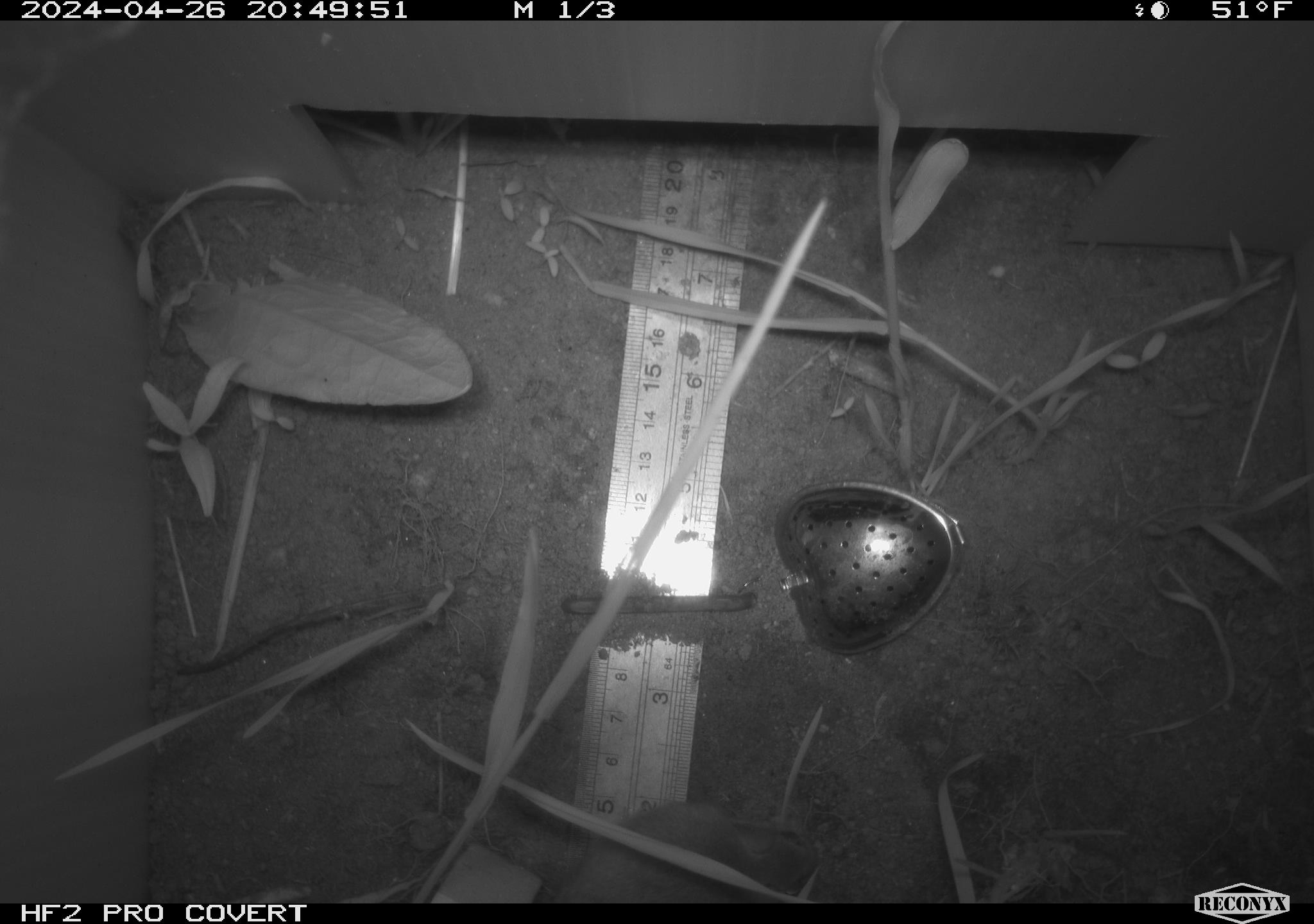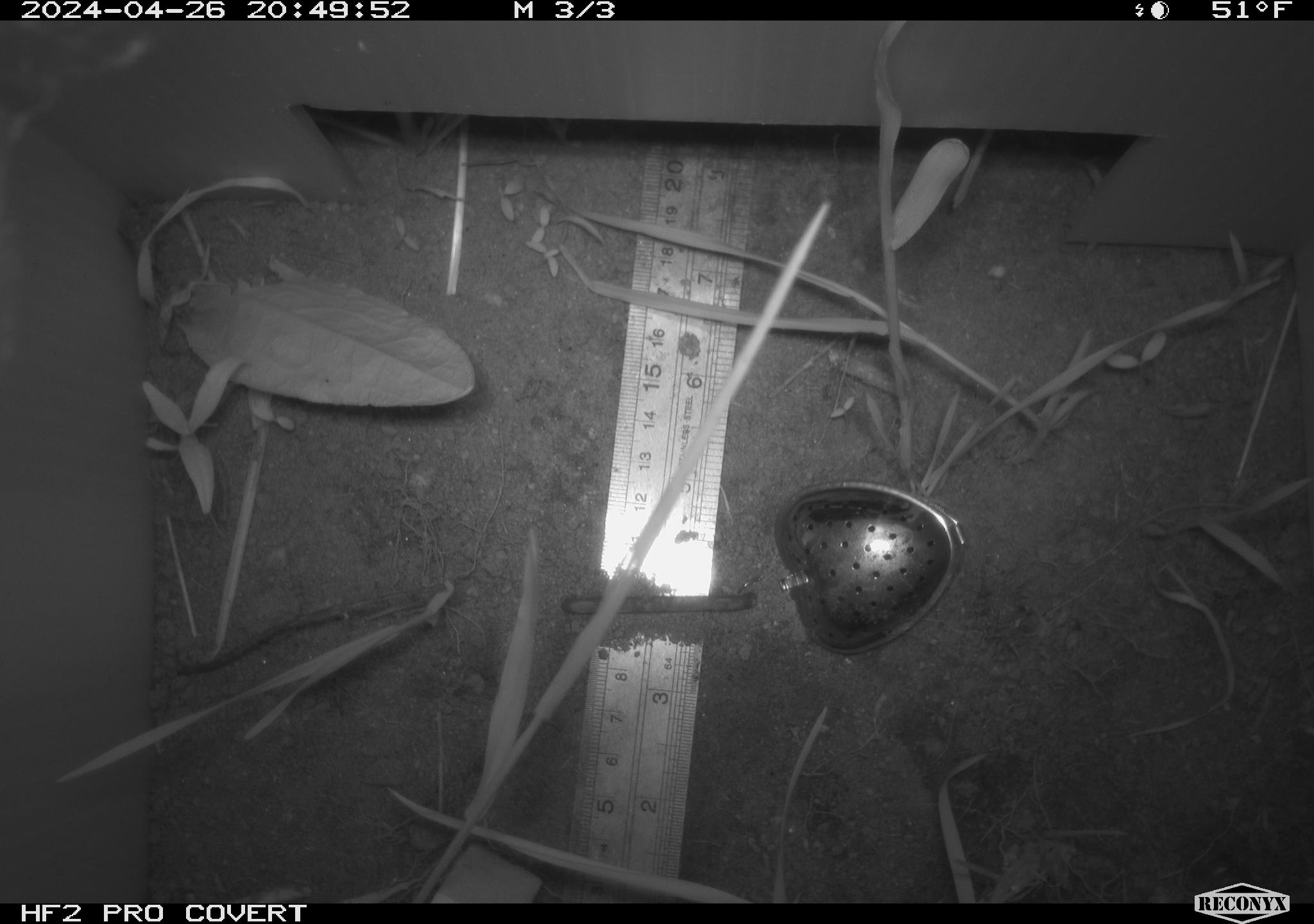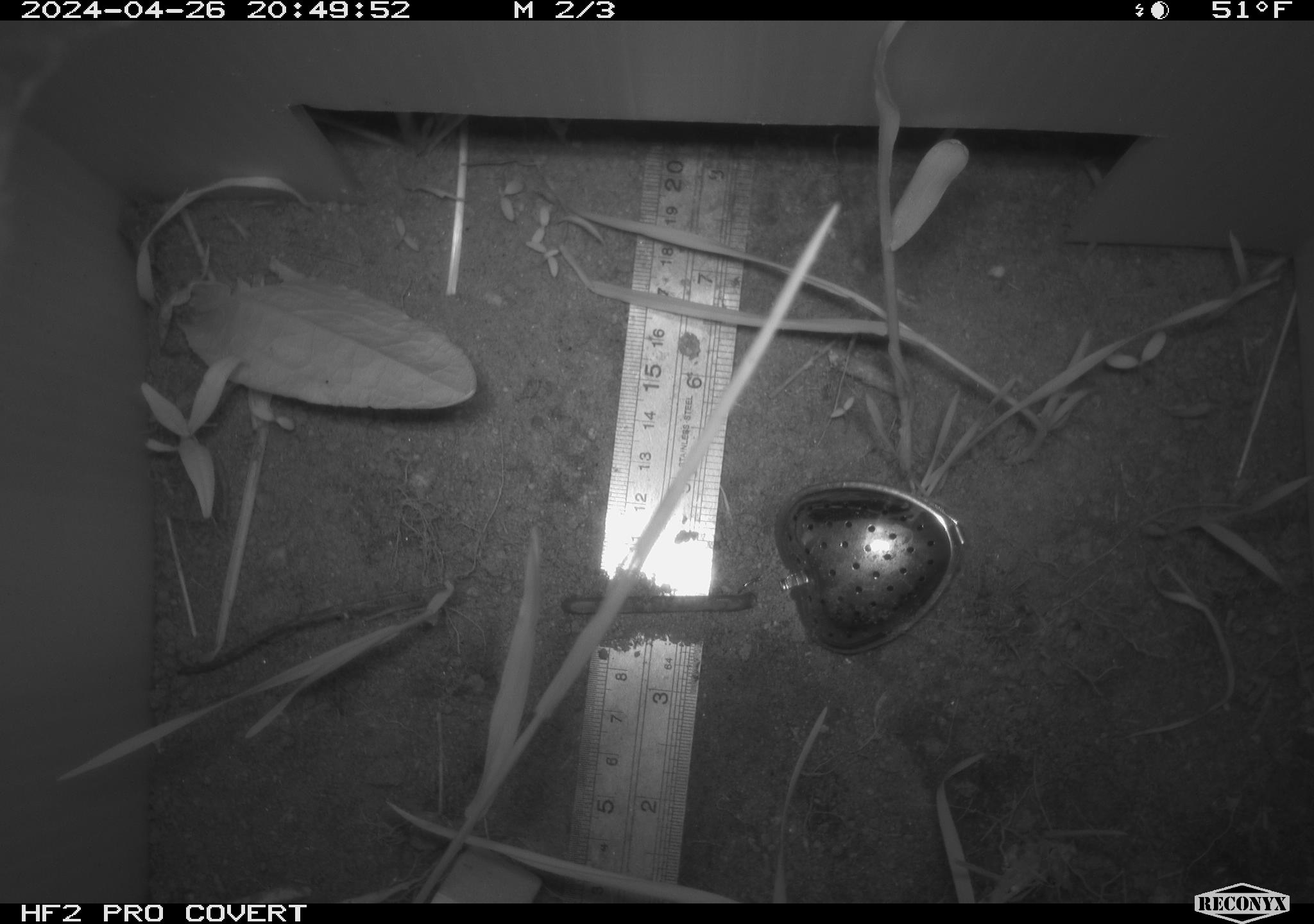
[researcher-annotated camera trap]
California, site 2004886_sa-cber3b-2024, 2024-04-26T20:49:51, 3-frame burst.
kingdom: Animalia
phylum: Chordata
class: Mammalia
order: Rodentia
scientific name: Rodentia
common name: mouse species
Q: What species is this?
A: Mouse species (Rodentia).